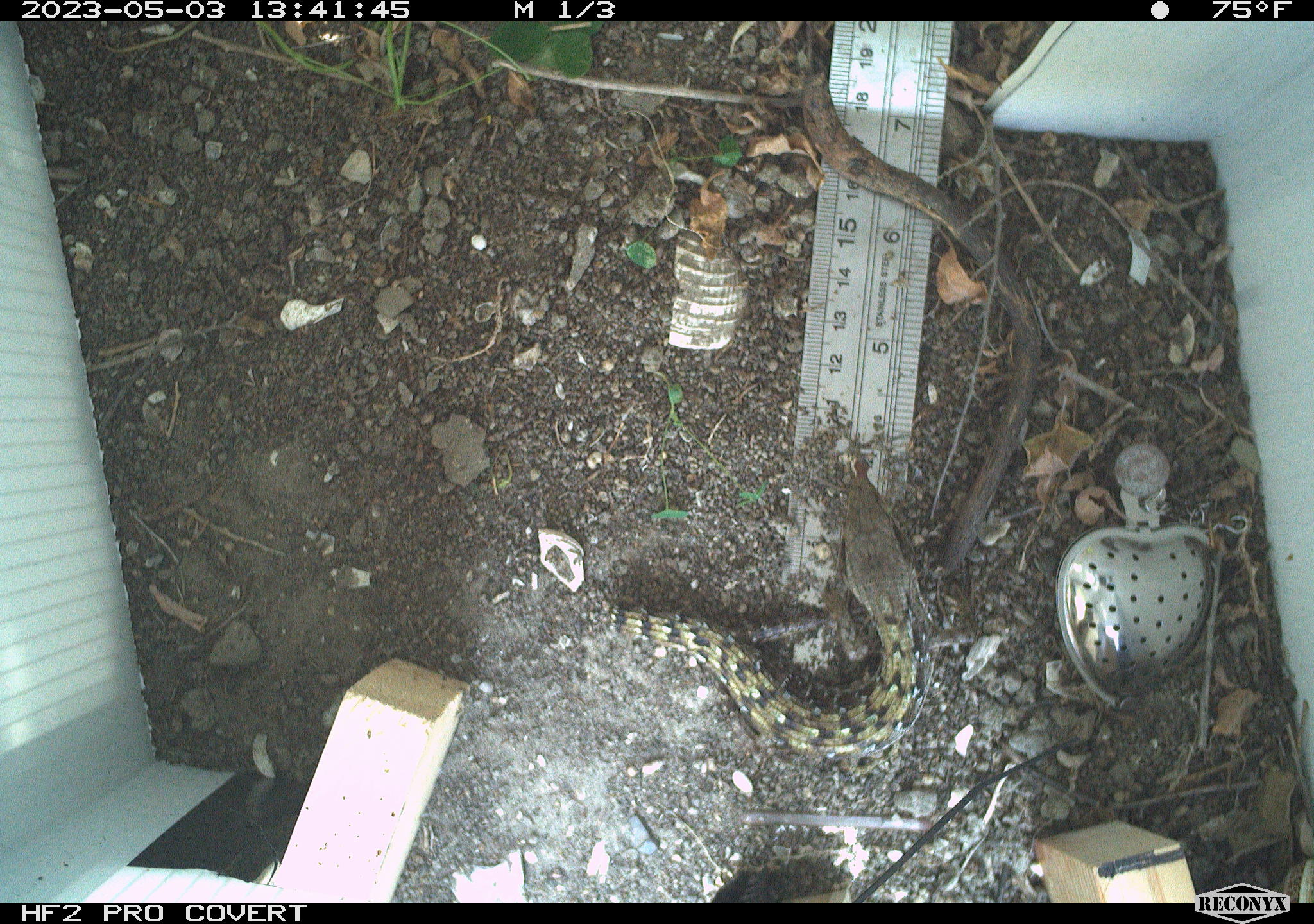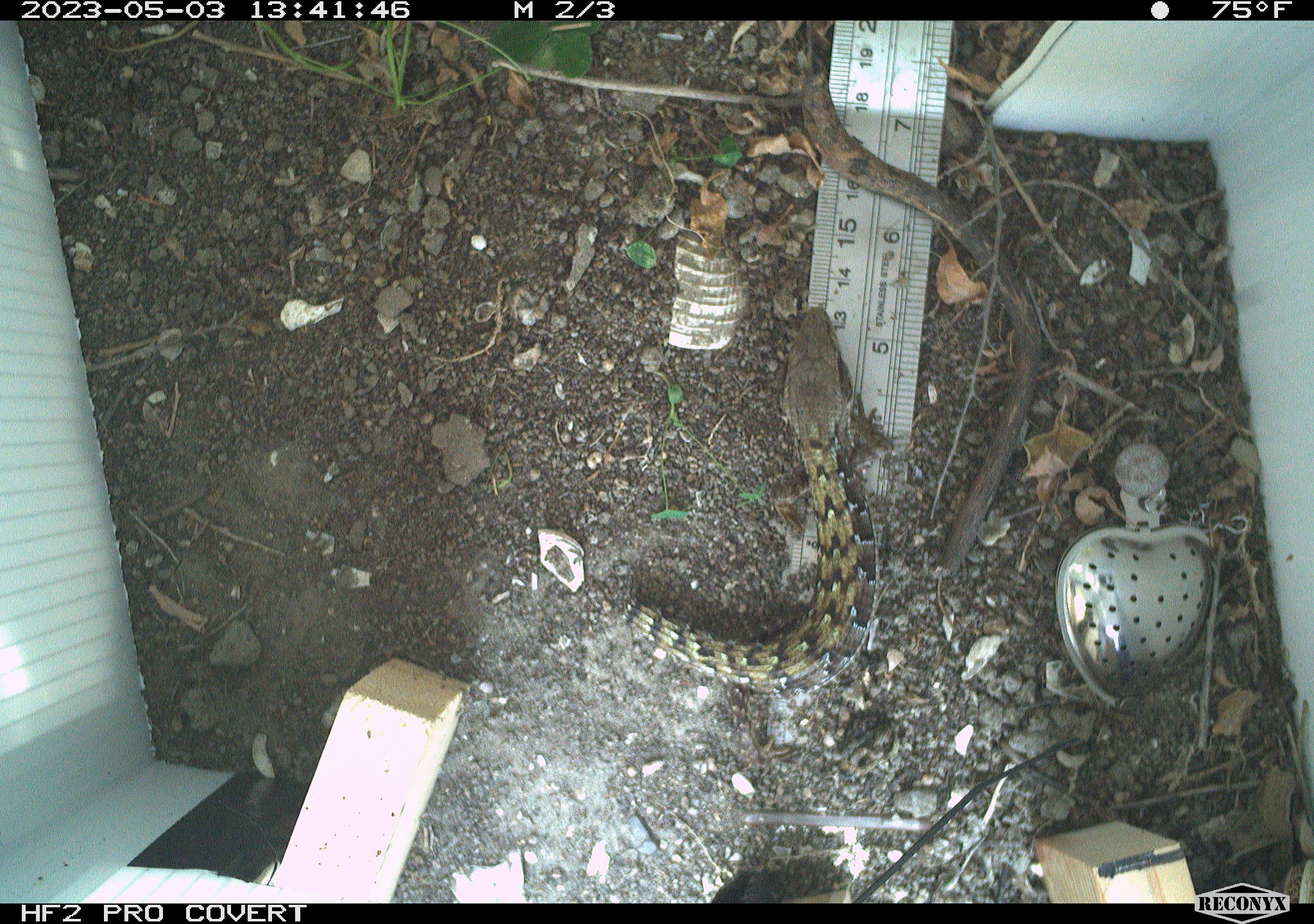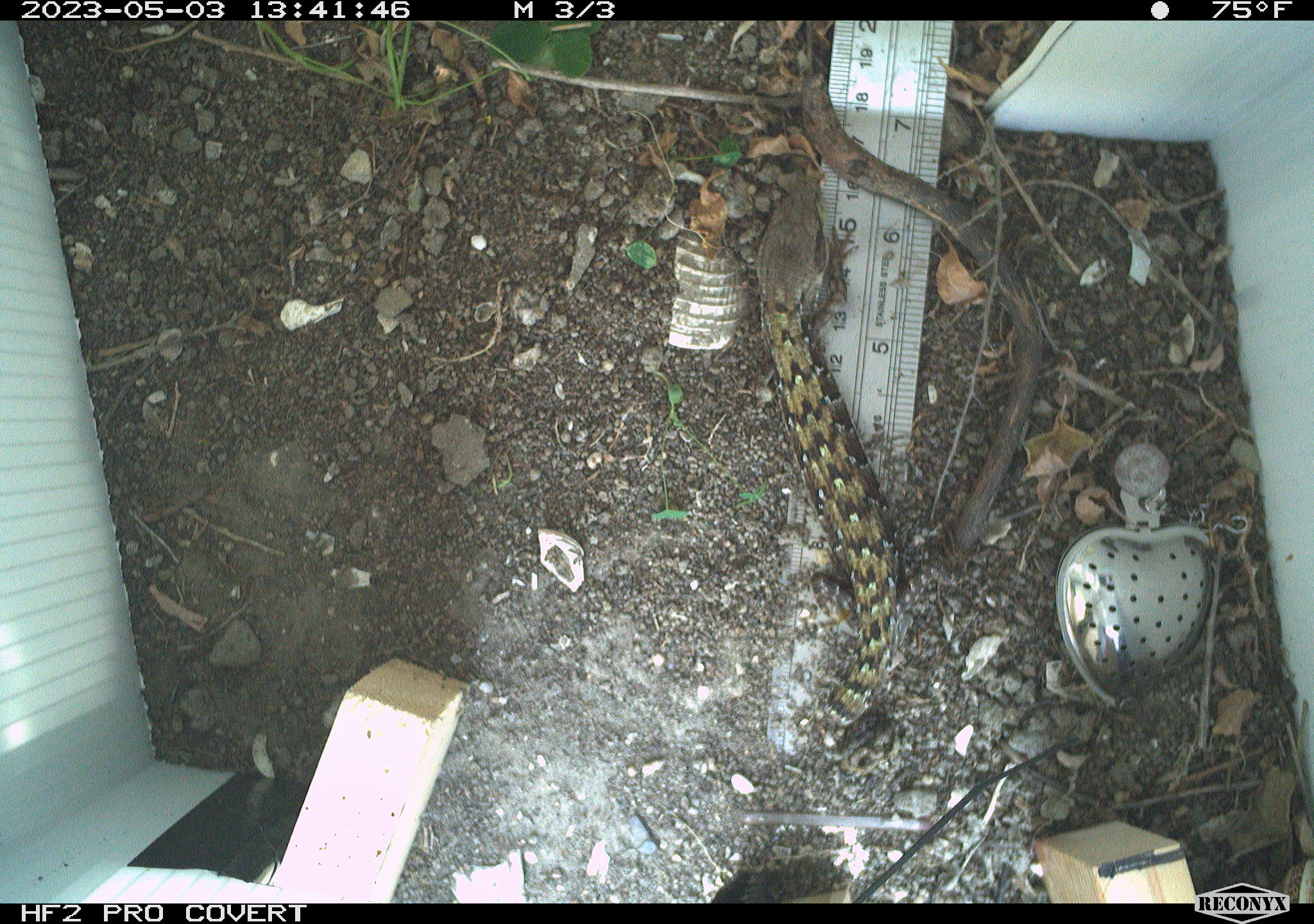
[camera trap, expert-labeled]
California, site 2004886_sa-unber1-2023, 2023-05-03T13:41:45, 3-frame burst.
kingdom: Animalia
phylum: Chordata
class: Reptilia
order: Squamata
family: Anguidae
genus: Elgaria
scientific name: Elgaria multicarinata webbii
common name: san diego alligator lizard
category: woodland alligator lizard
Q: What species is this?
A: Woodland alligator lizard (san diego alligator lizard) (Elgaria multicarinata webbii).